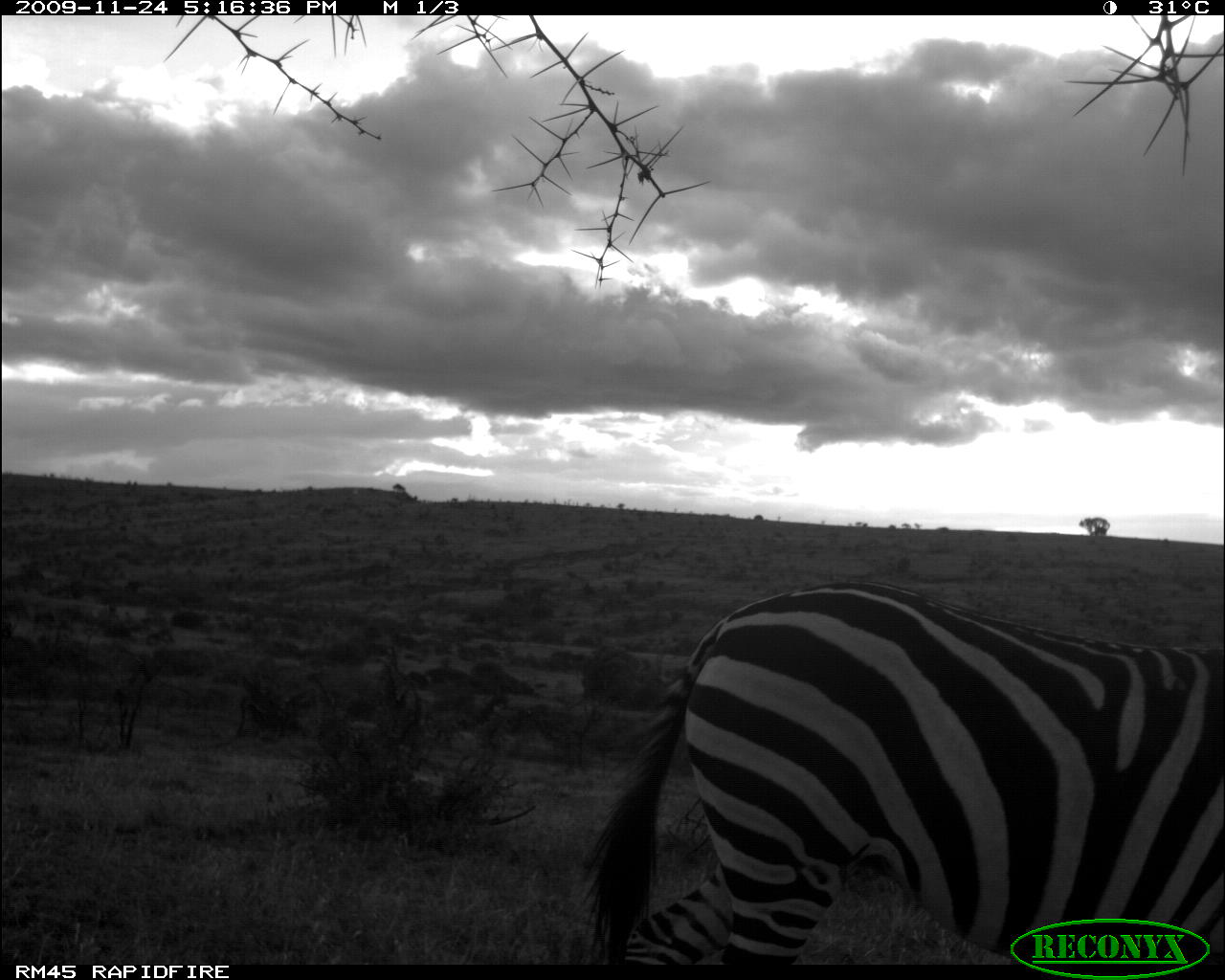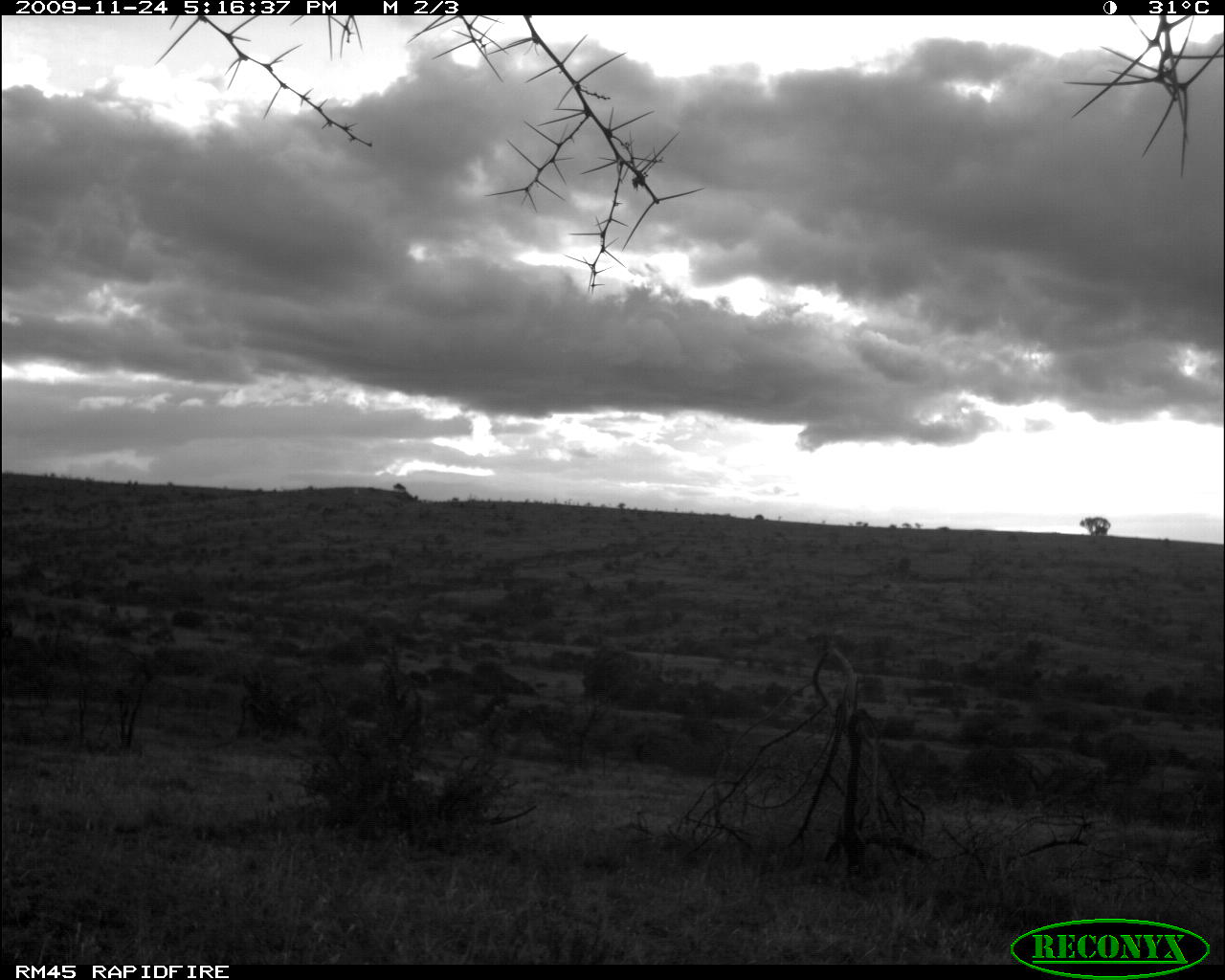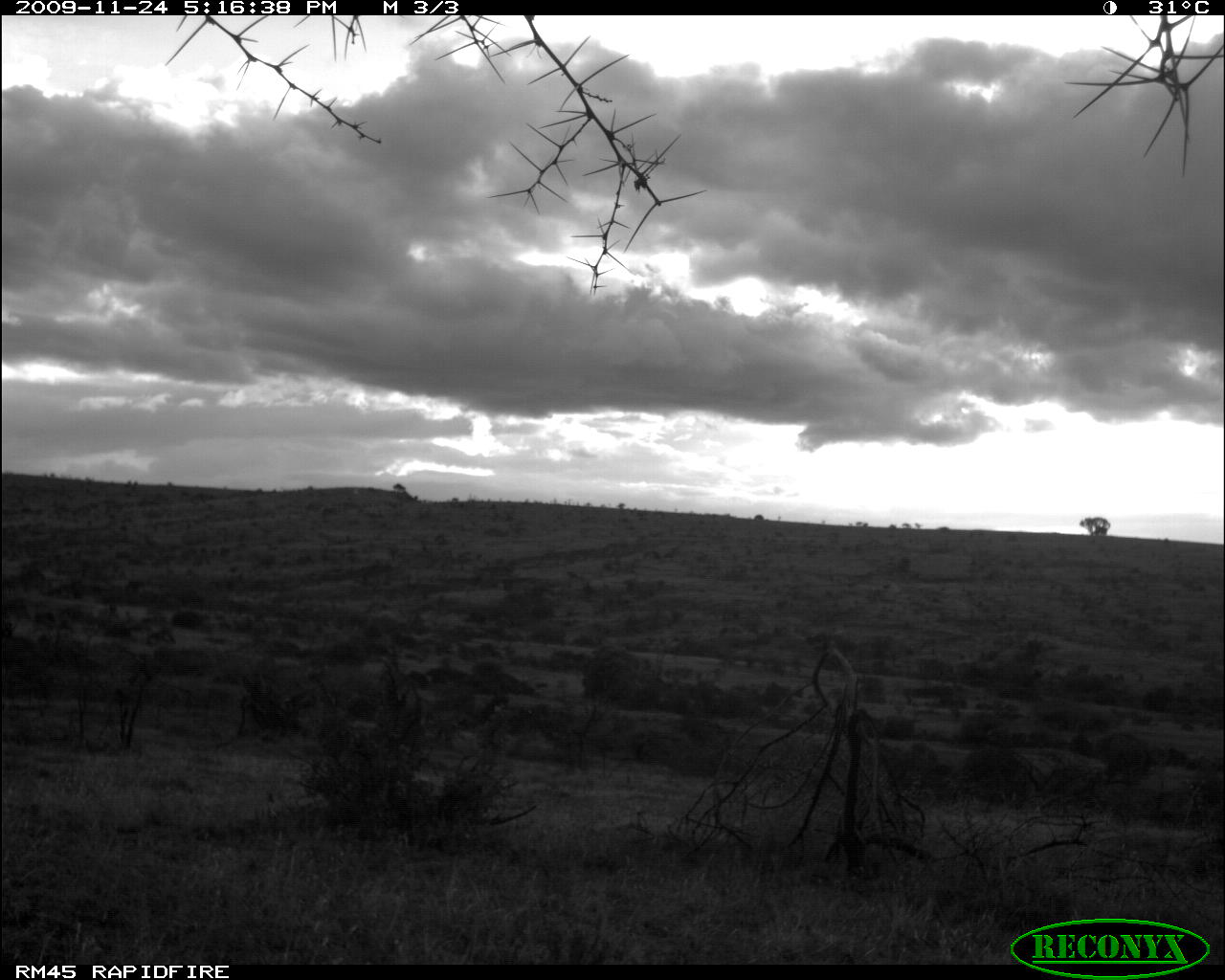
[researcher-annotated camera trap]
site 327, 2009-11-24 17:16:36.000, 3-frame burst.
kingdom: Animalia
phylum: Chordata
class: Mammalia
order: Perissodactyla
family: Equidae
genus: Equus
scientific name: Equus quagga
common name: plains zebra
Equus quagga (plains zebra), count 1.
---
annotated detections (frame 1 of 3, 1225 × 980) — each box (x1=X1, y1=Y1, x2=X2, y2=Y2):
equus quagga: (x1=576, y1=578, x2=1225, y2=967)